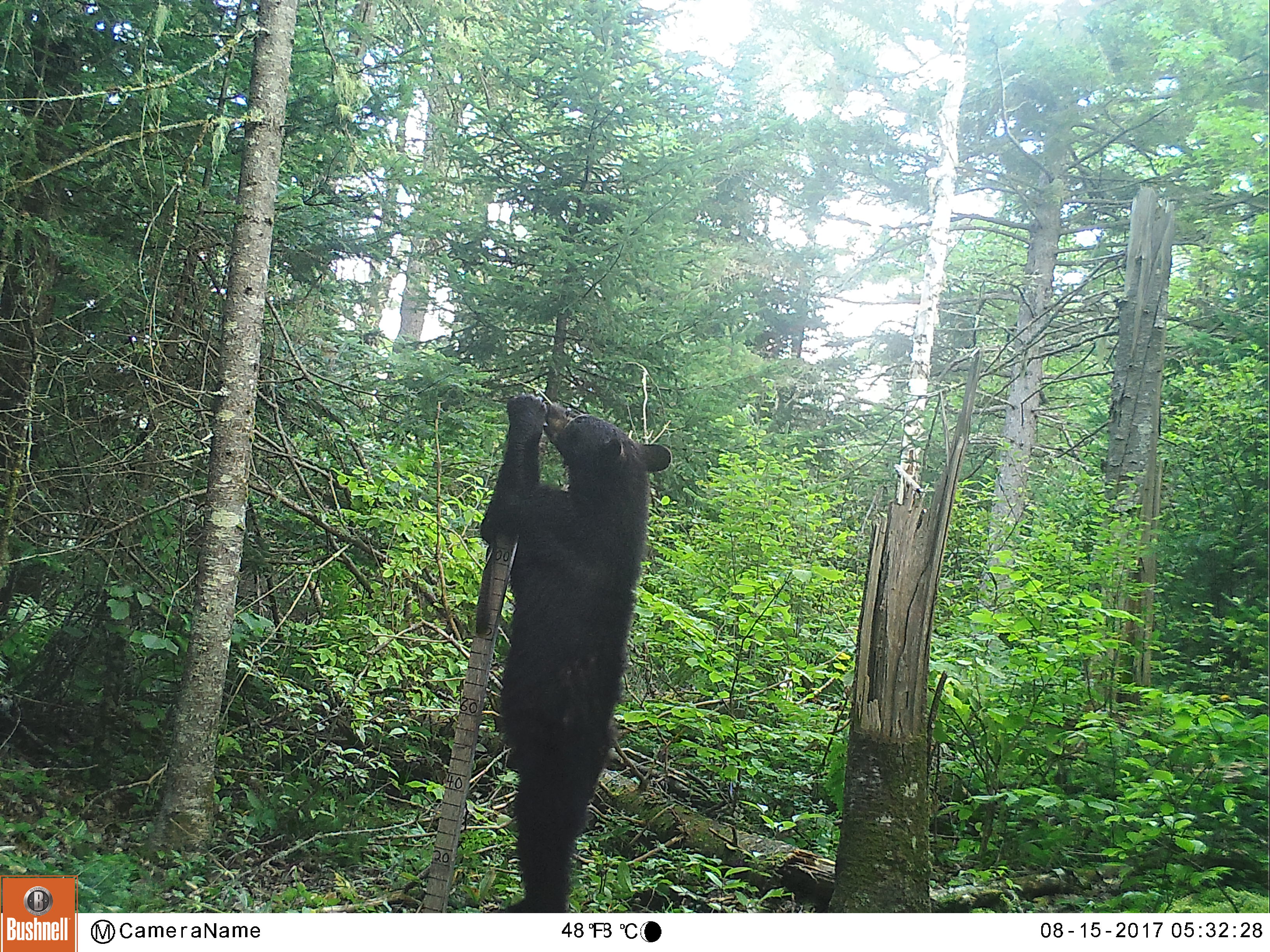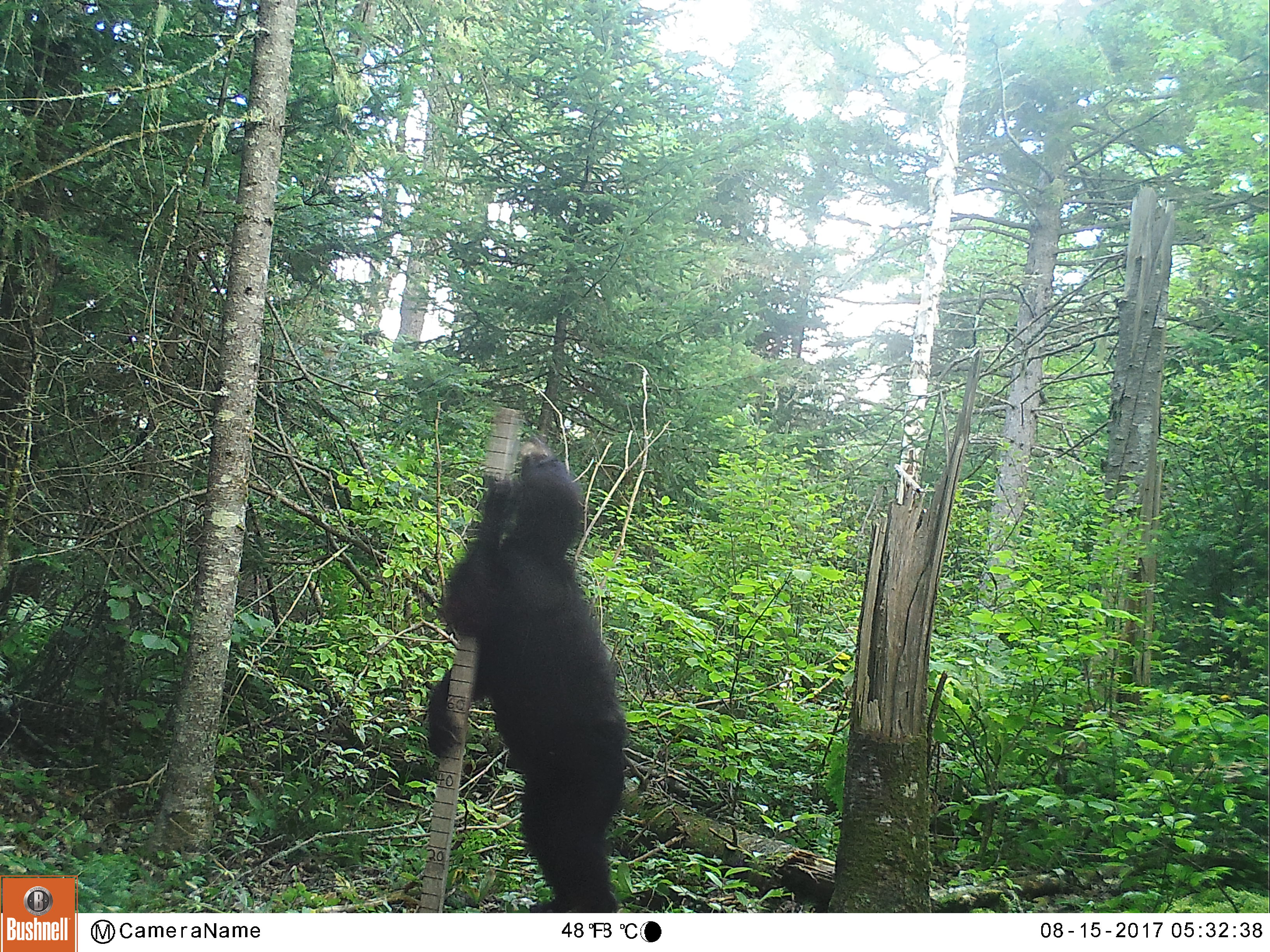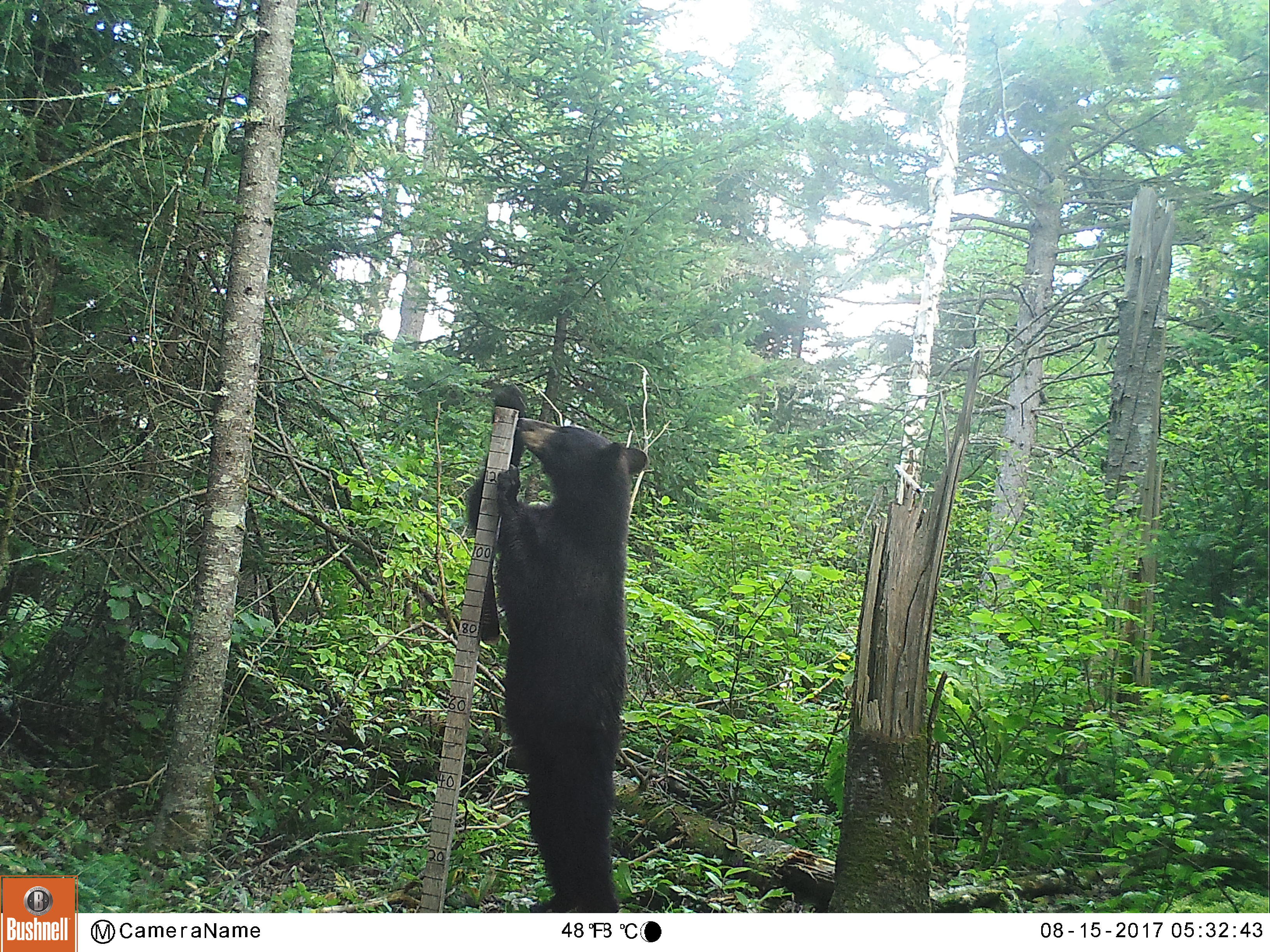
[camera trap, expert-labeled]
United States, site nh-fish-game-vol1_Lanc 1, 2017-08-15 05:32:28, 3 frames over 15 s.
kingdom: Animalia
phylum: Chordata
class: Mammalia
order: Carnivora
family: Ursidae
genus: Ursus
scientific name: Ursus americanus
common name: black bear